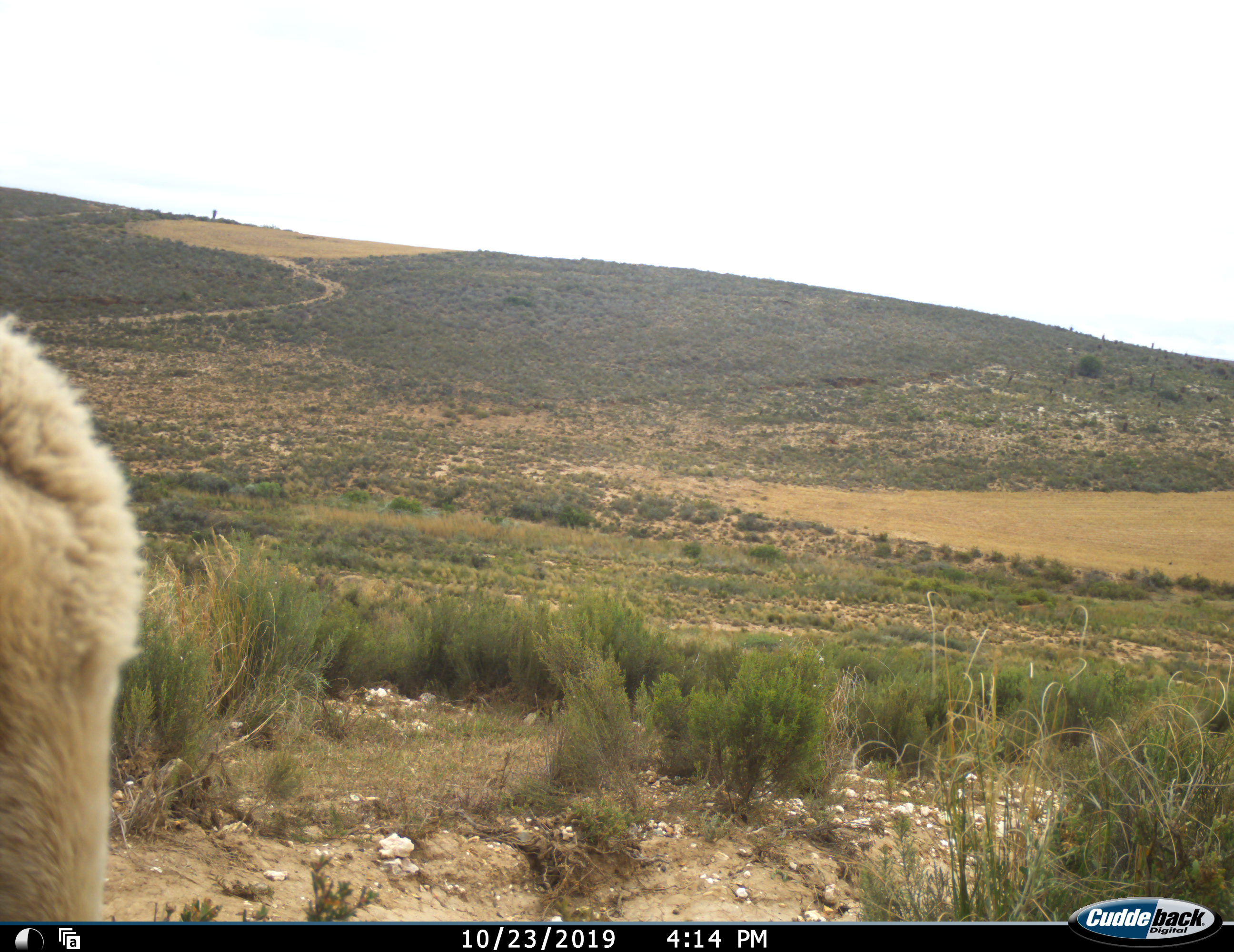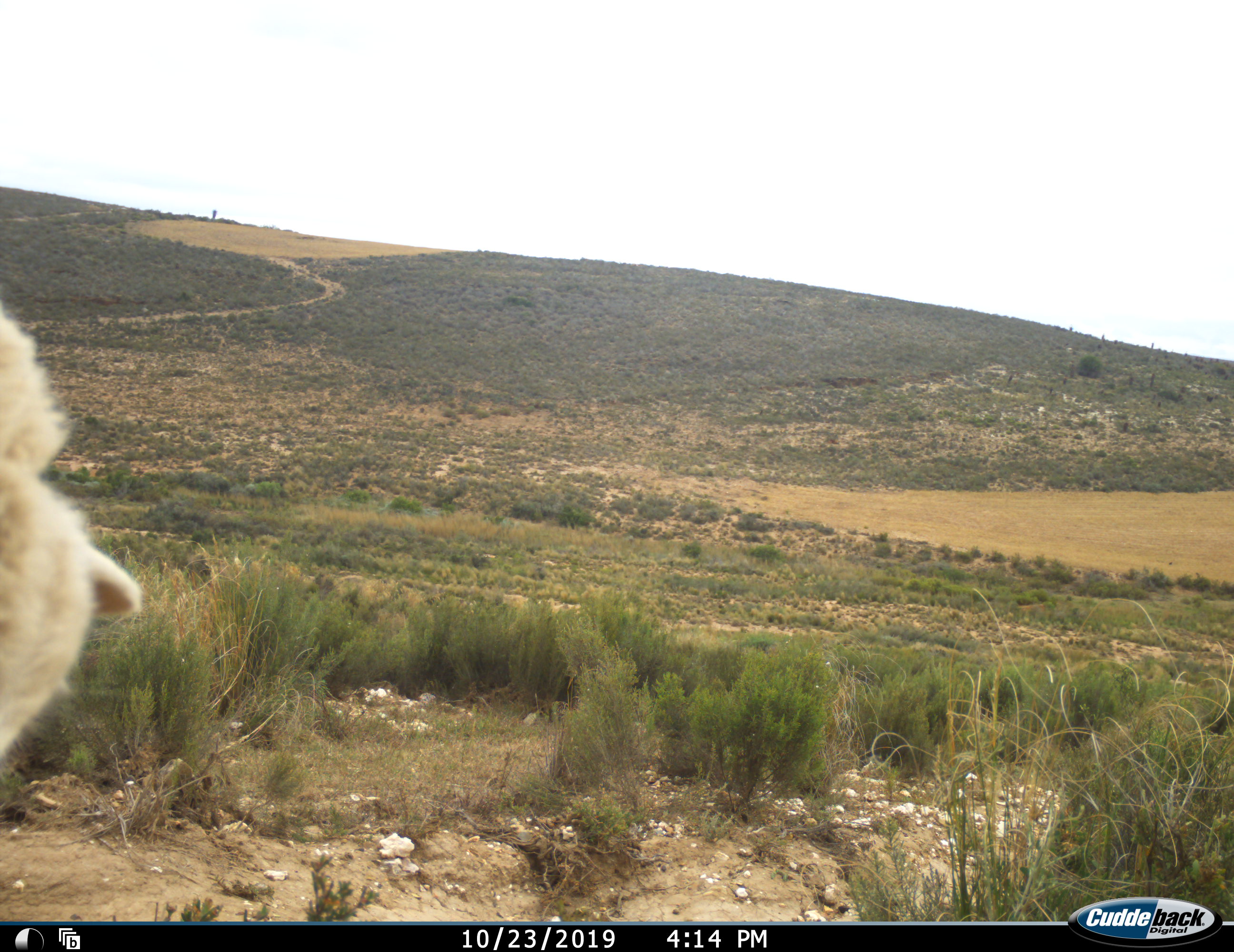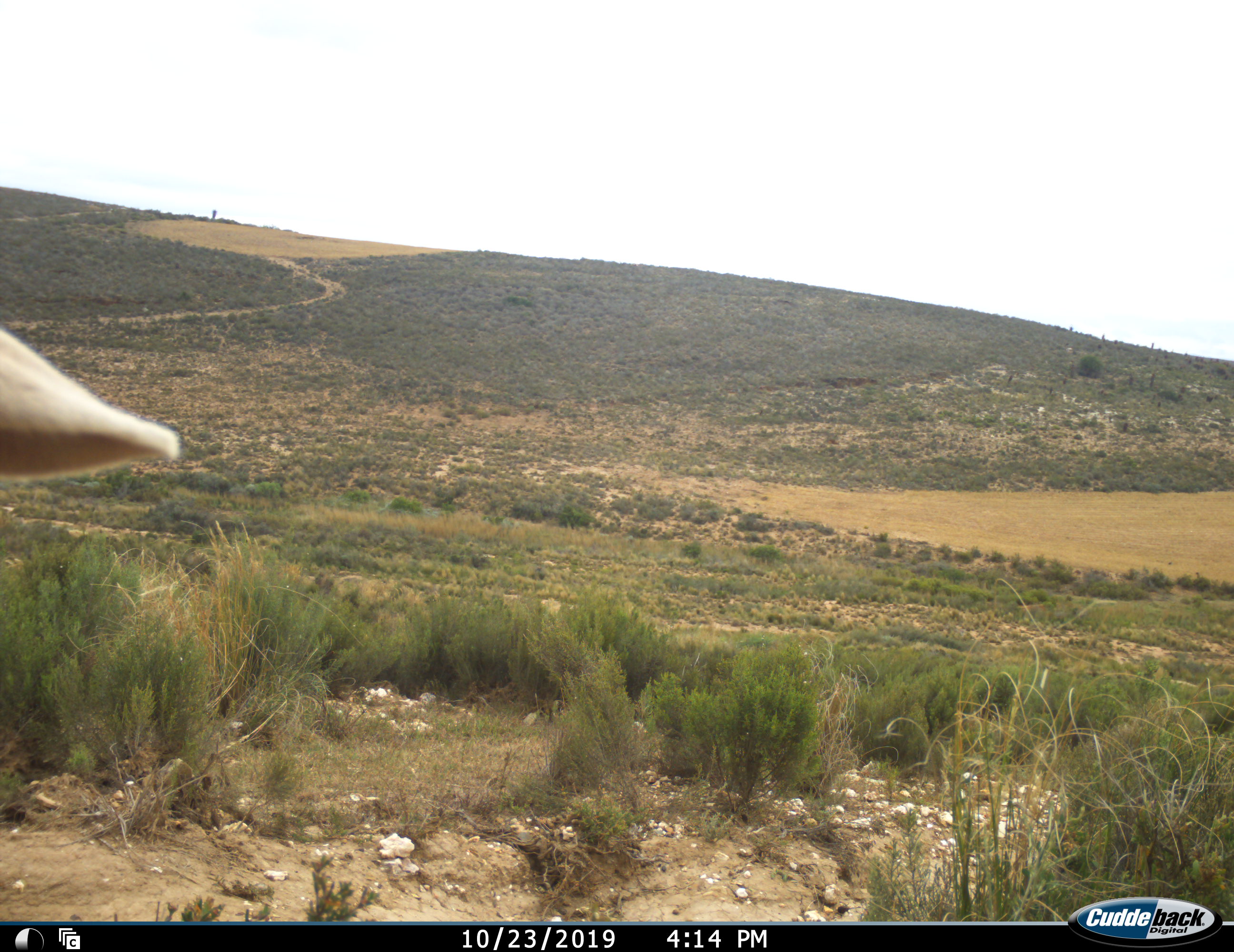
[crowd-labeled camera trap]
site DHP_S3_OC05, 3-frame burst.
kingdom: Animalia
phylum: Chordata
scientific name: Vertebrata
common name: domestic animal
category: domesticanimal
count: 1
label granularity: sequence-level